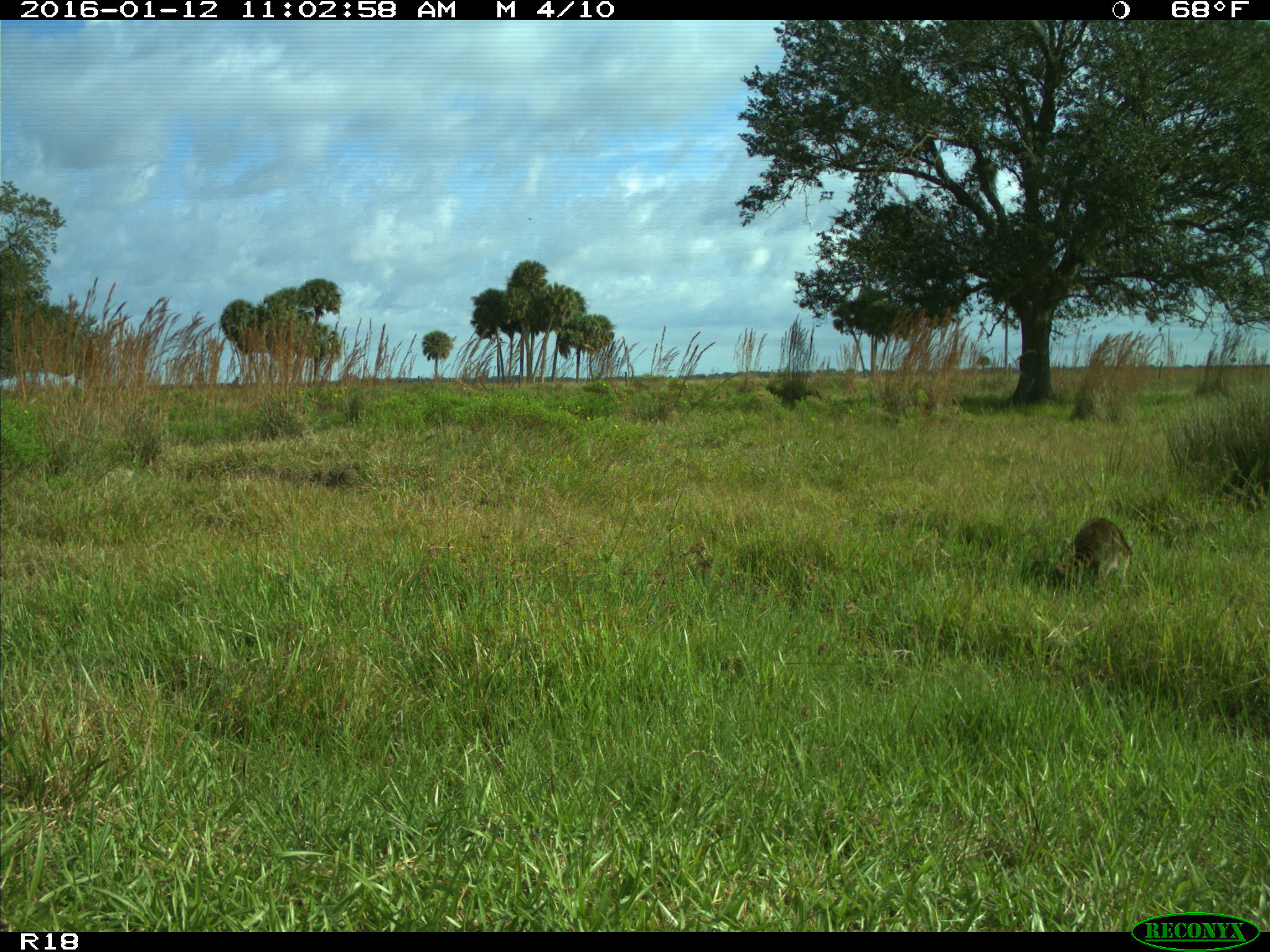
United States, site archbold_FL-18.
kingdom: Animalia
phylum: Chordata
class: Mammalia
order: Carnivora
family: Procyonidae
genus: Procyon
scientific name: Procyon lotor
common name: common raccoon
Procyon lotor (common raccoon).